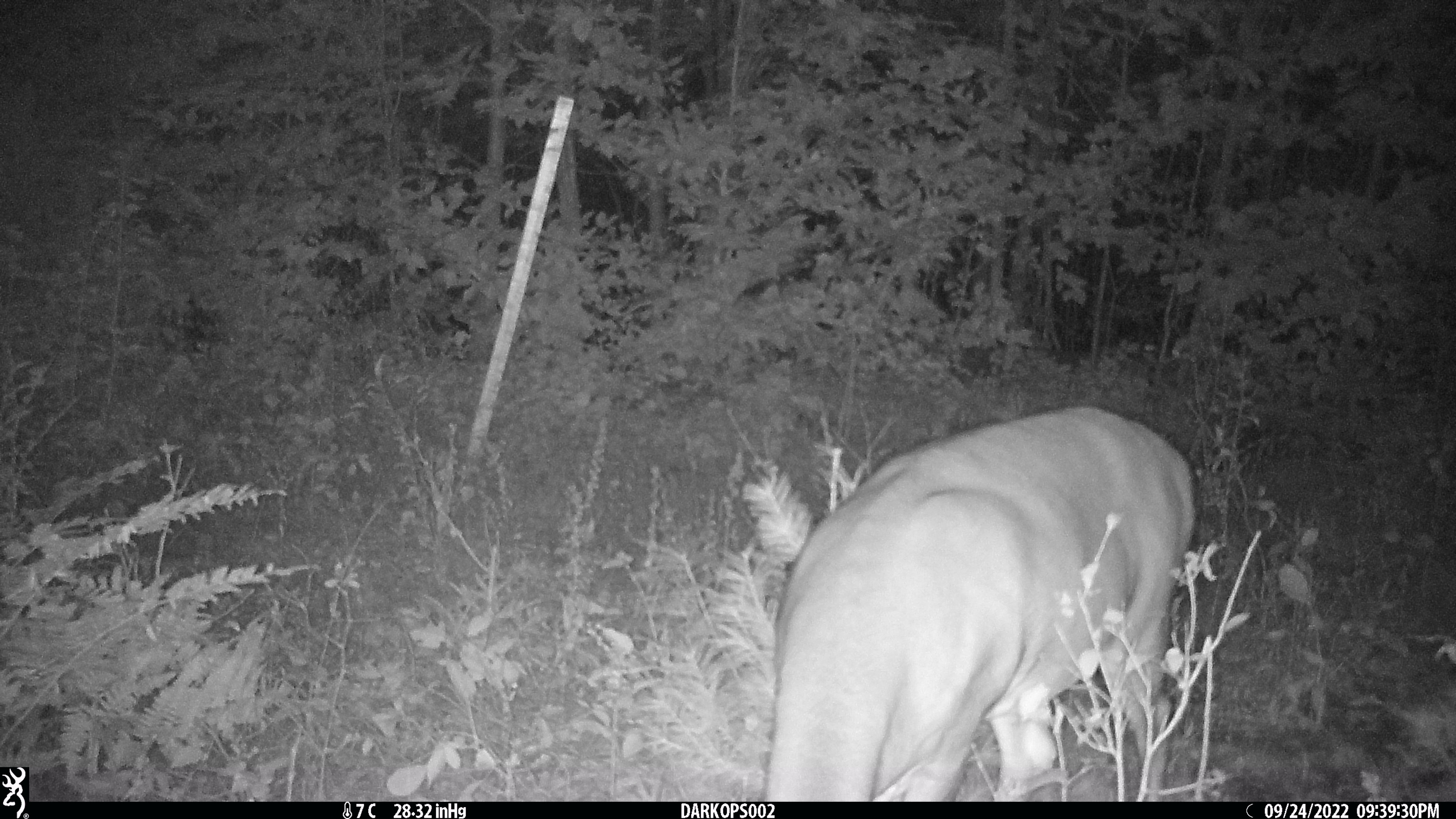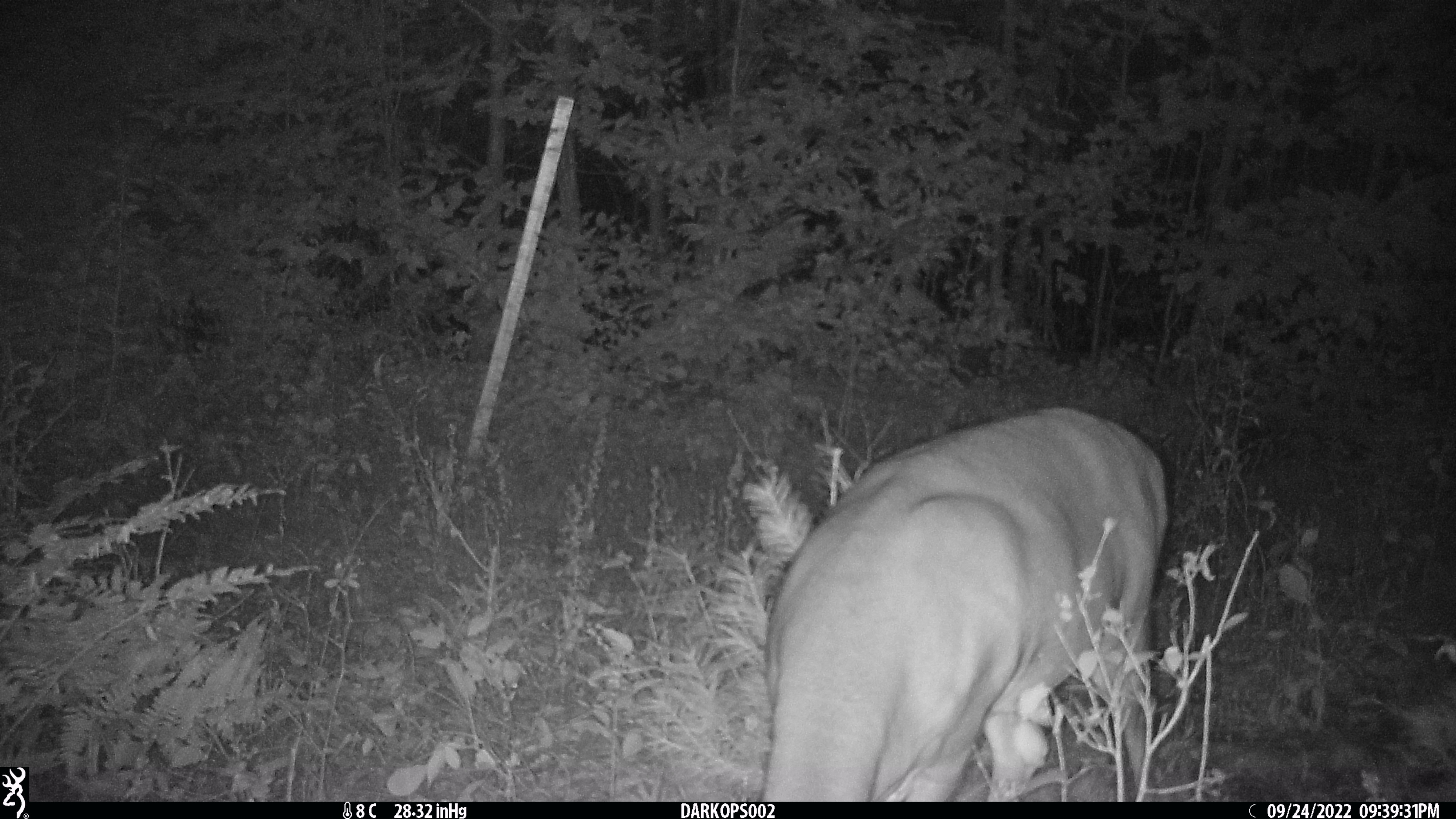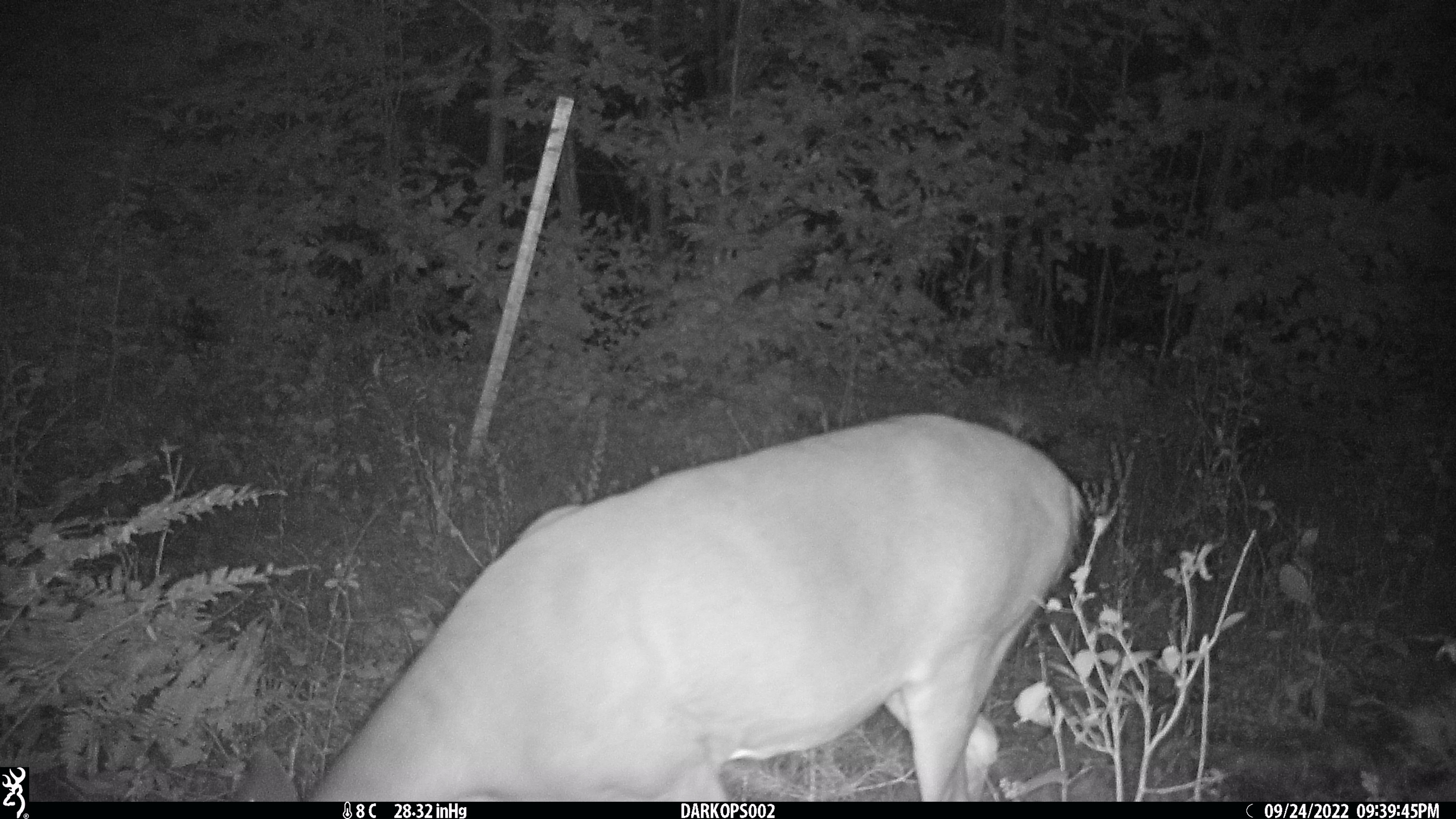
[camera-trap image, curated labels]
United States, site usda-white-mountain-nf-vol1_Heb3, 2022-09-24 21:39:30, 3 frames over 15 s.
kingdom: Animalia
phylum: Chordata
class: Mammalia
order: Artiodactyla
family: Cervidae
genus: Odocoileus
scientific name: Odocoileus virginianus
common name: white-tailed deer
White-tailed deer (Odocoileus virginianus).